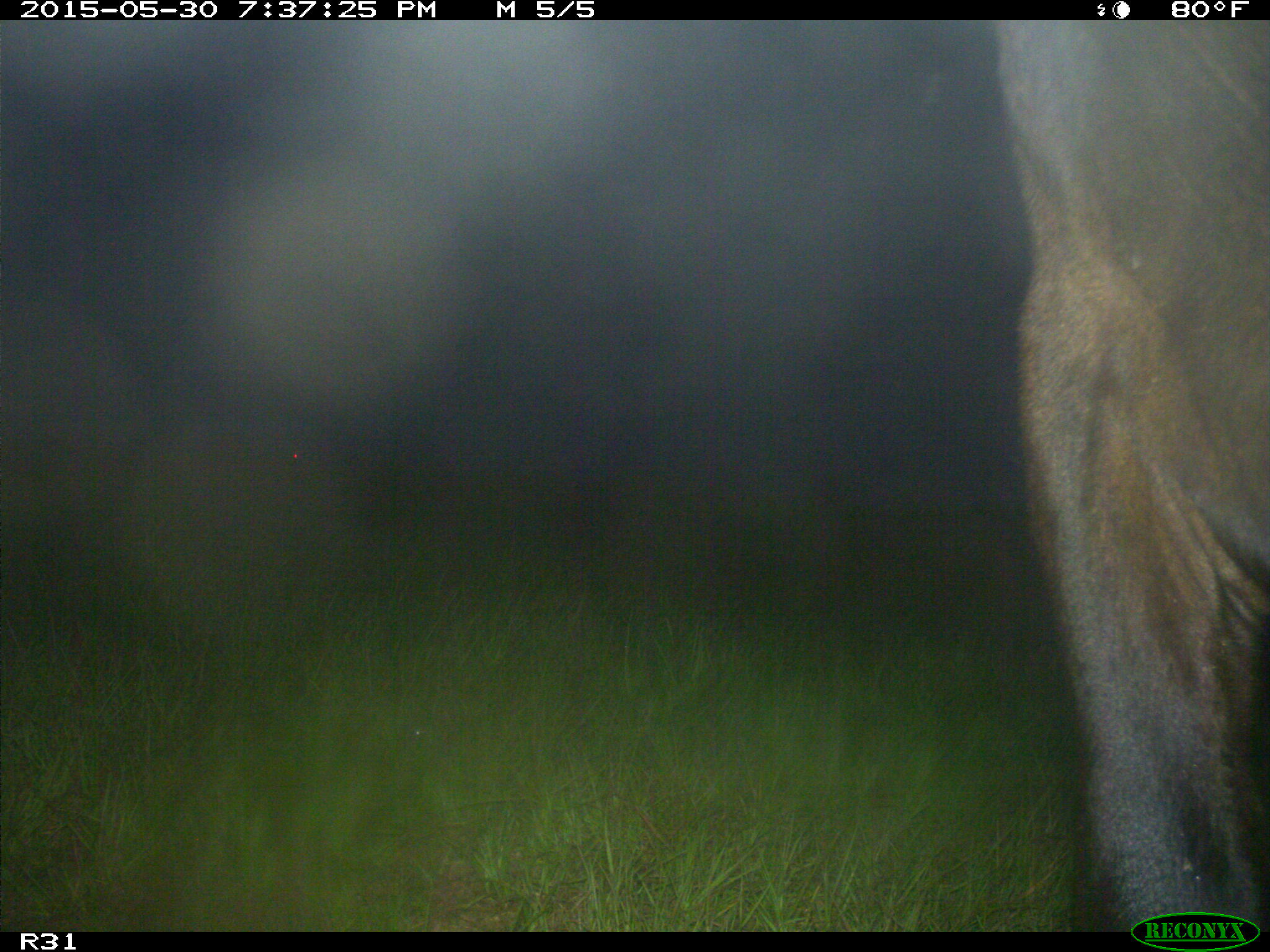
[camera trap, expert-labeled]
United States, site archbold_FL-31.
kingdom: Animalia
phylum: Chordata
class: Mammalia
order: Artiodactyla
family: Bovidae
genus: Bos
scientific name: Bos taurus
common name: domestic cow